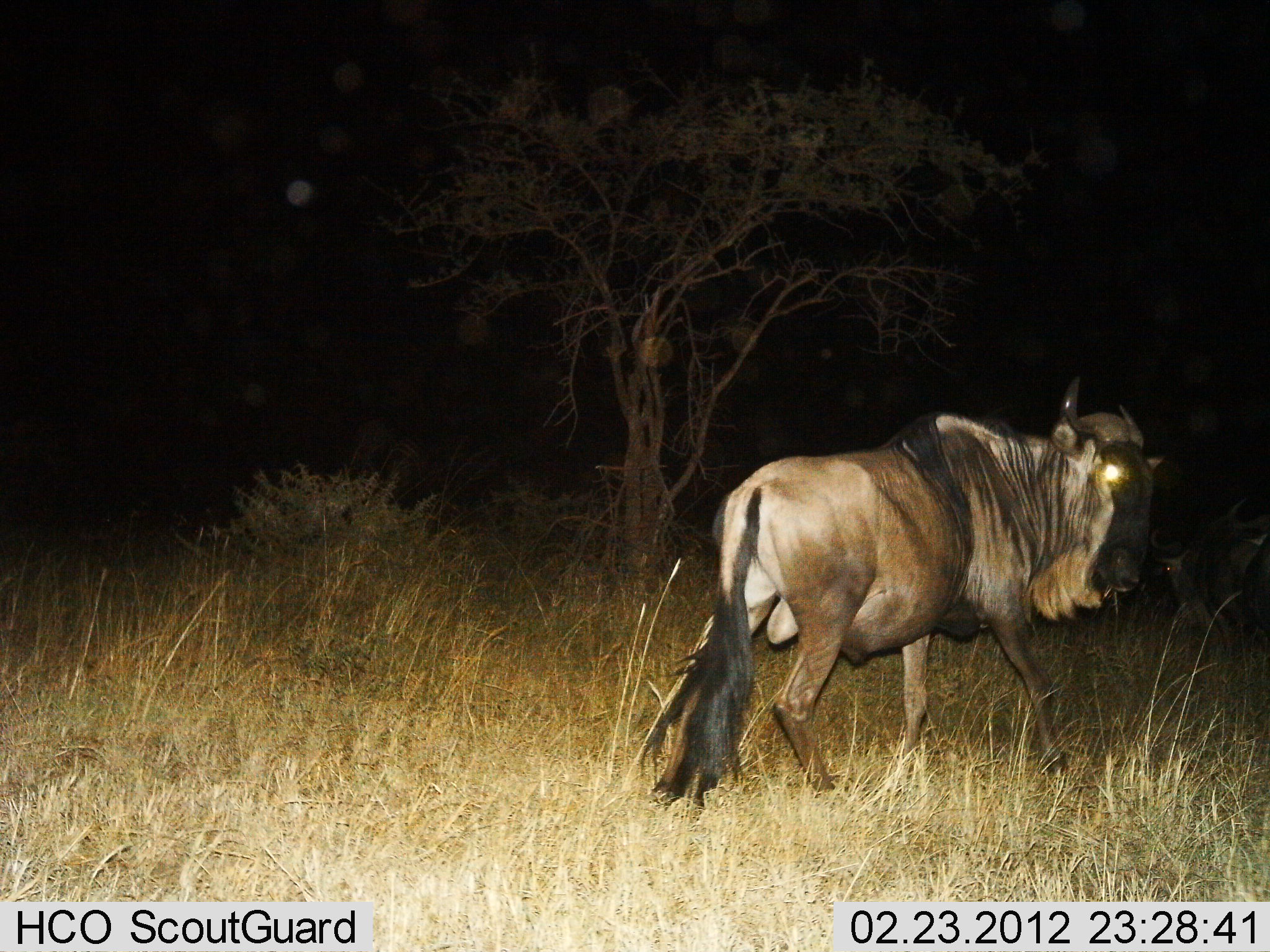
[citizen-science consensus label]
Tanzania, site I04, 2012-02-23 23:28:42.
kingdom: Animalia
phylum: Chordata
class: Mammalia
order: Artiodactyla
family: Bovidae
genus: Connochaetes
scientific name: Connochaetes taurinus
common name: blue wildebeest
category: wildebeest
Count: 1.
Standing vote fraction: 31%.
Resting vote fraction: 0%.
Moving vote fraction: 69%.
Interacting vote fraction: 6%.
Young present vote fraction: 0%.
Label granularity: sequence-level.